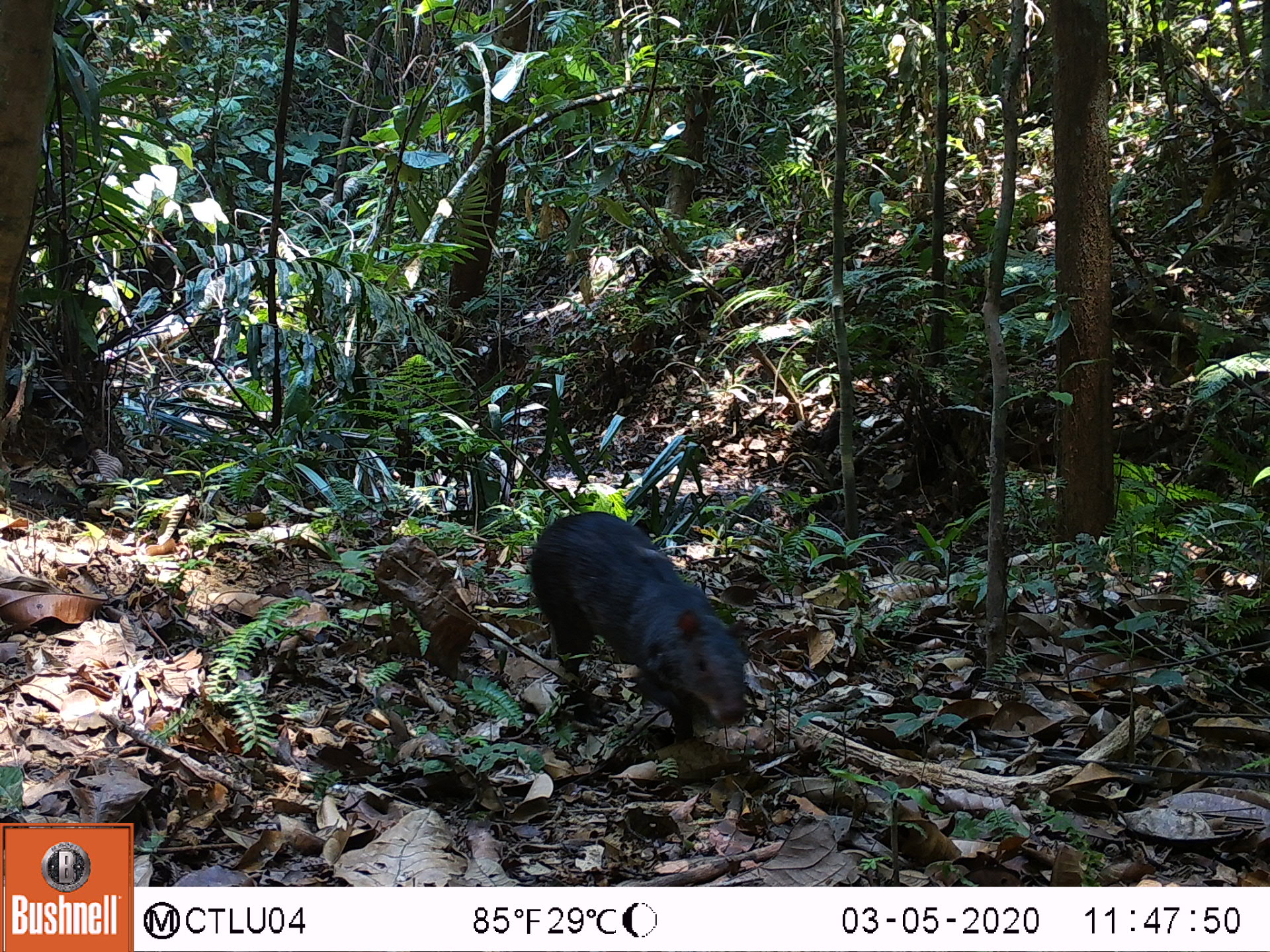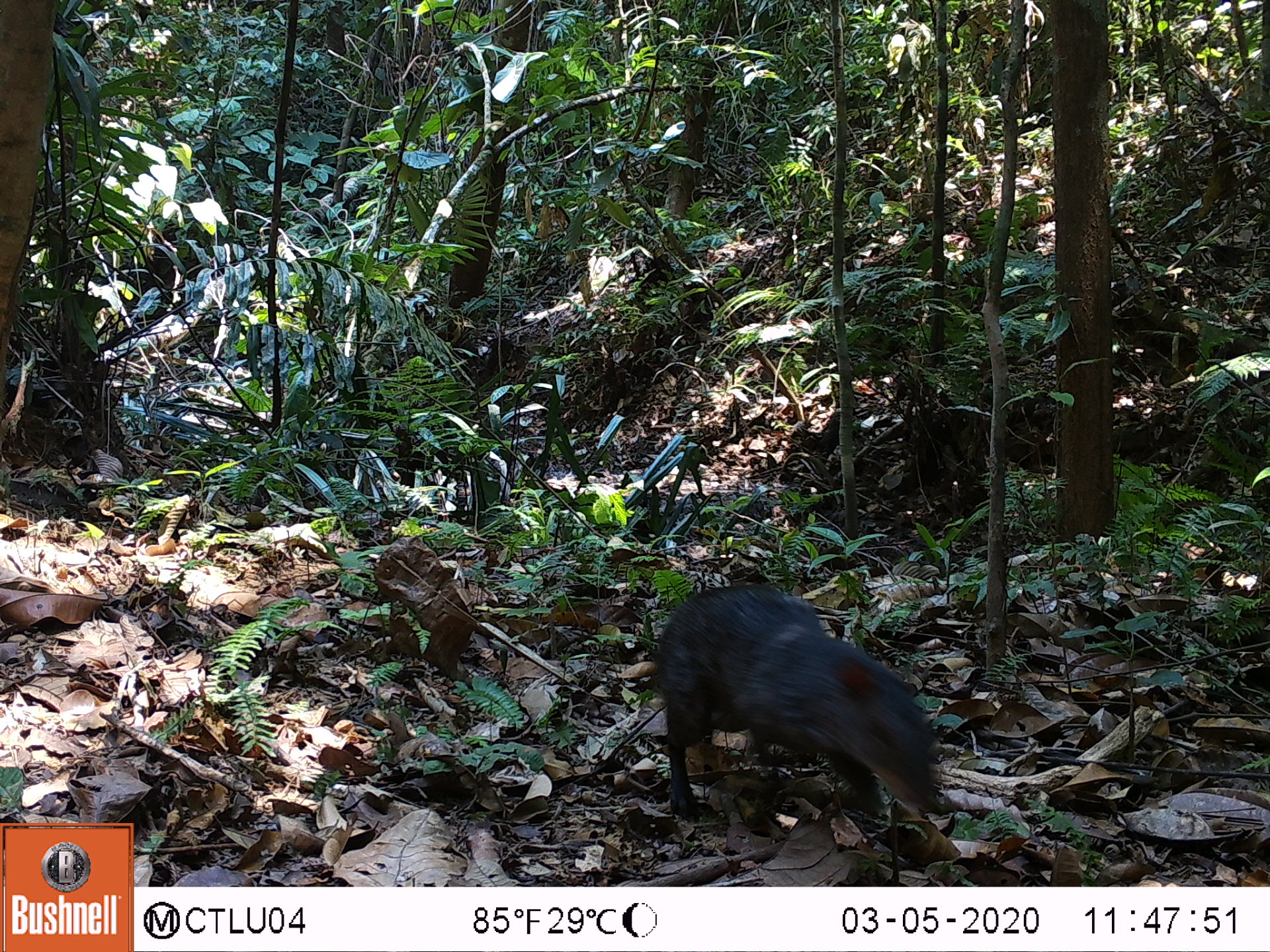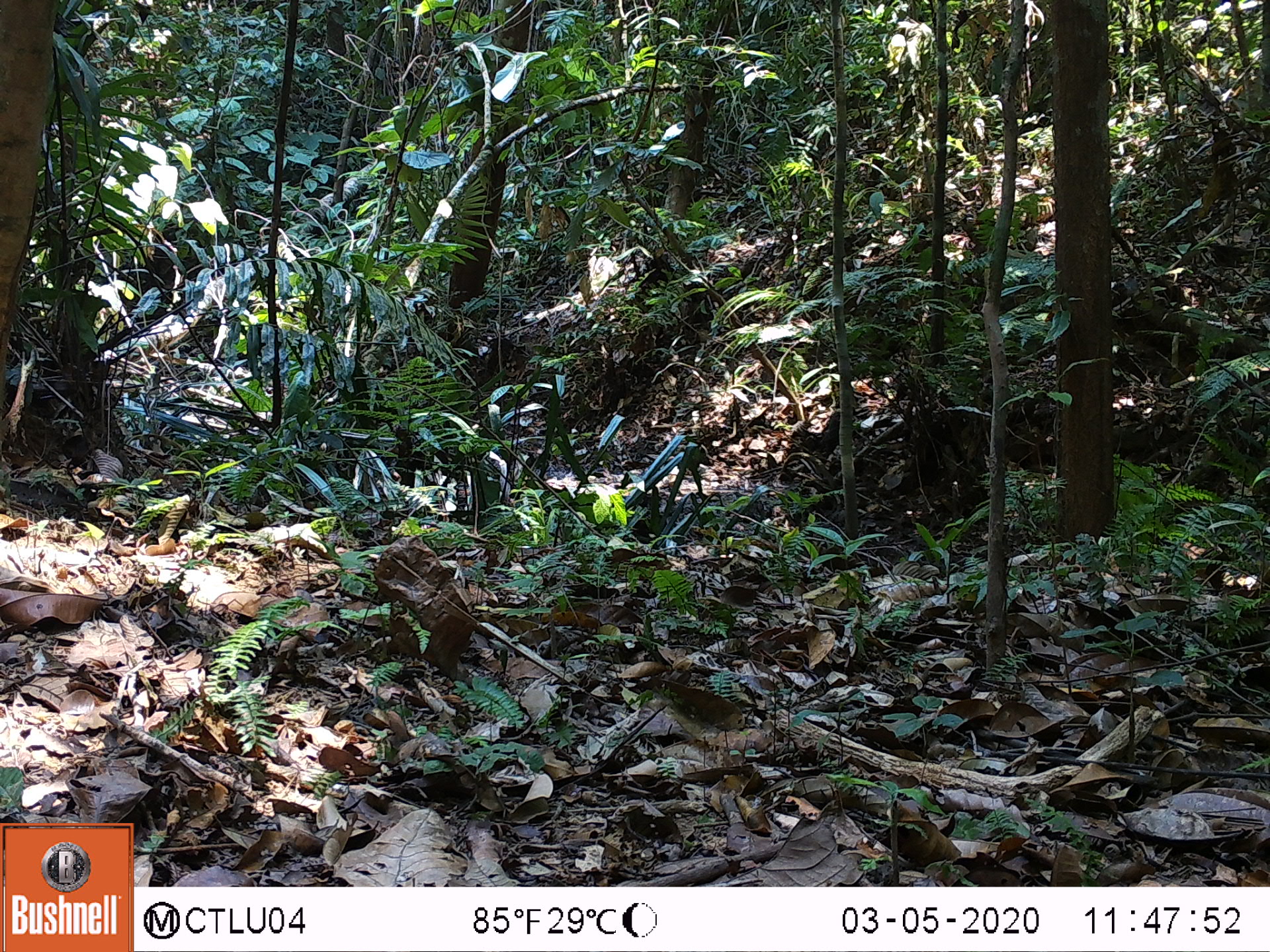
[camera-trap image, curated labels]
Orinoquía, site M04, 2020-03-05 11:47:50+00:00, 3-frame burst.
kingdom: Animalia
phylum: Chordata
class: Mammalia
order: Rodentia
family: Dasyproctidae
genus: Dasyprocta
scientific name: Dasyprocta fuliginosa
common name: black agouti